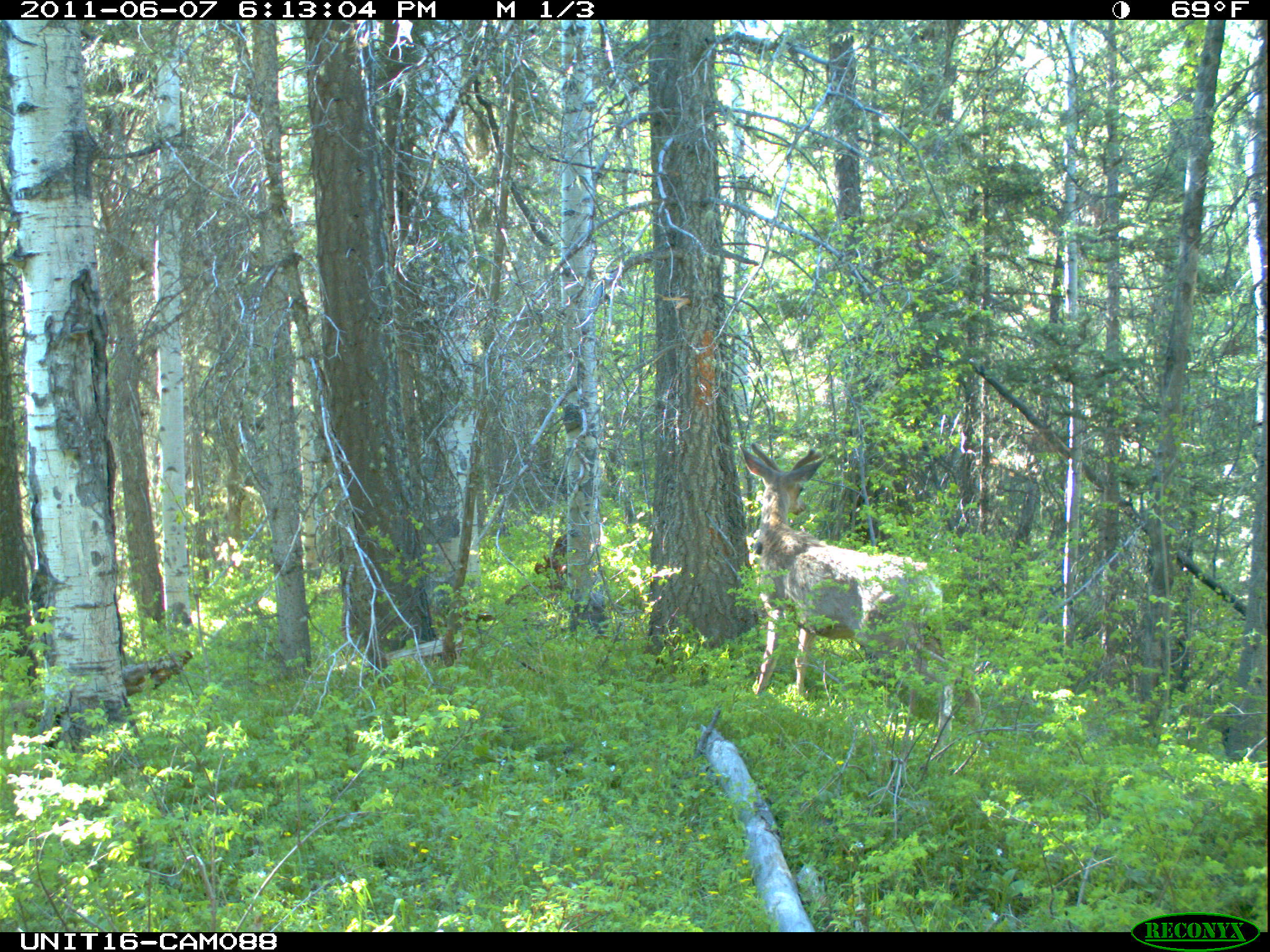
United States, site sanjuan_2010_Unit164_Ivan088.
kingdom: Animalia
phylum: Chordata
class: Mammalia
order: Artiodactyla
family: Cervidae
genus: Odocoileus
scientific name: Odocoileus hemionus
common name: mule deer